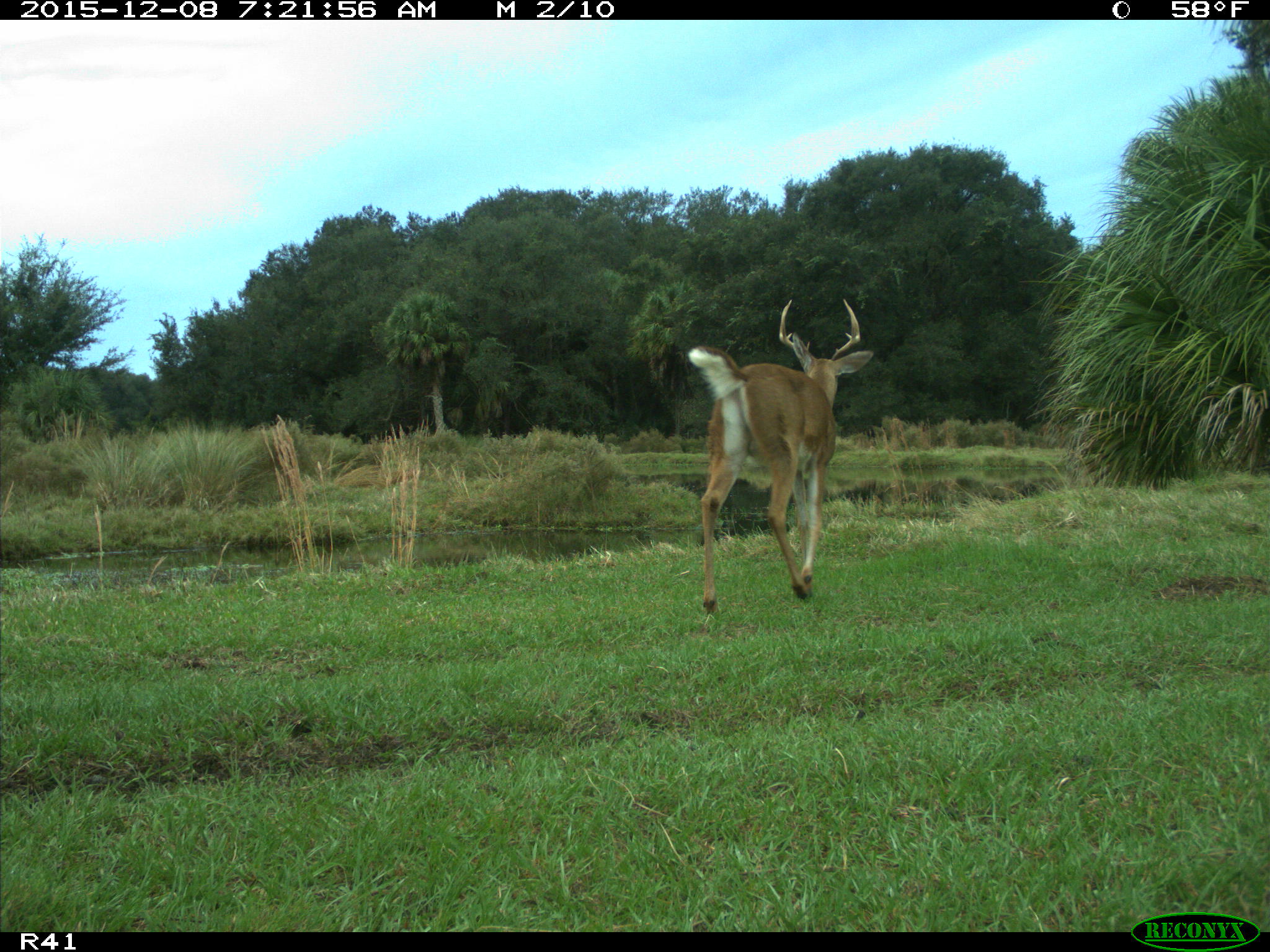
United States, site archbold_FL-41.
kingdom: Animalia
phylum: Chordata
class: Mammalia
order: Artiodactyla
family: Cervidae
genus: Odocoileus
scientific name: Odocoileus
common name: deer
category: unidentified deer